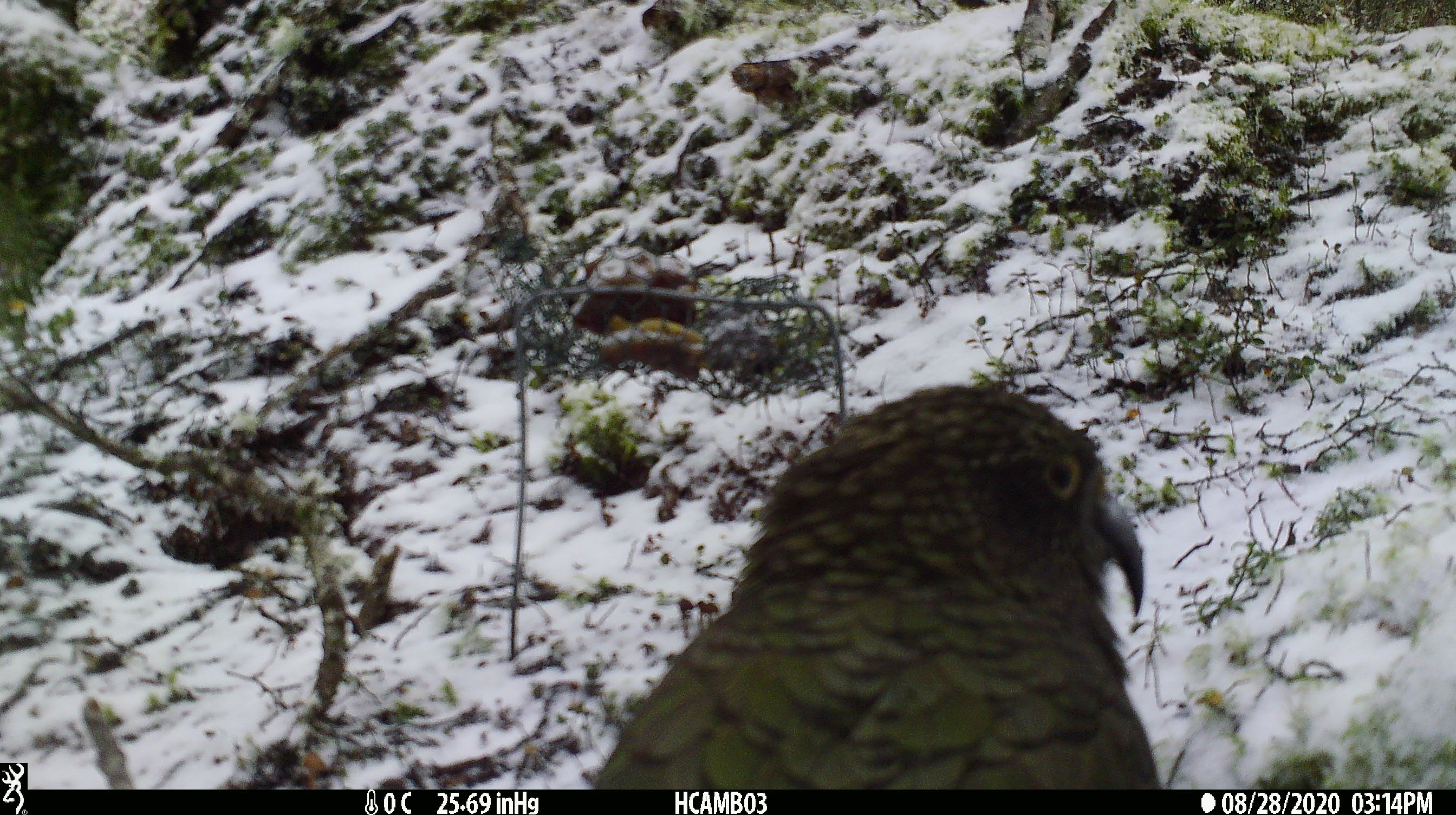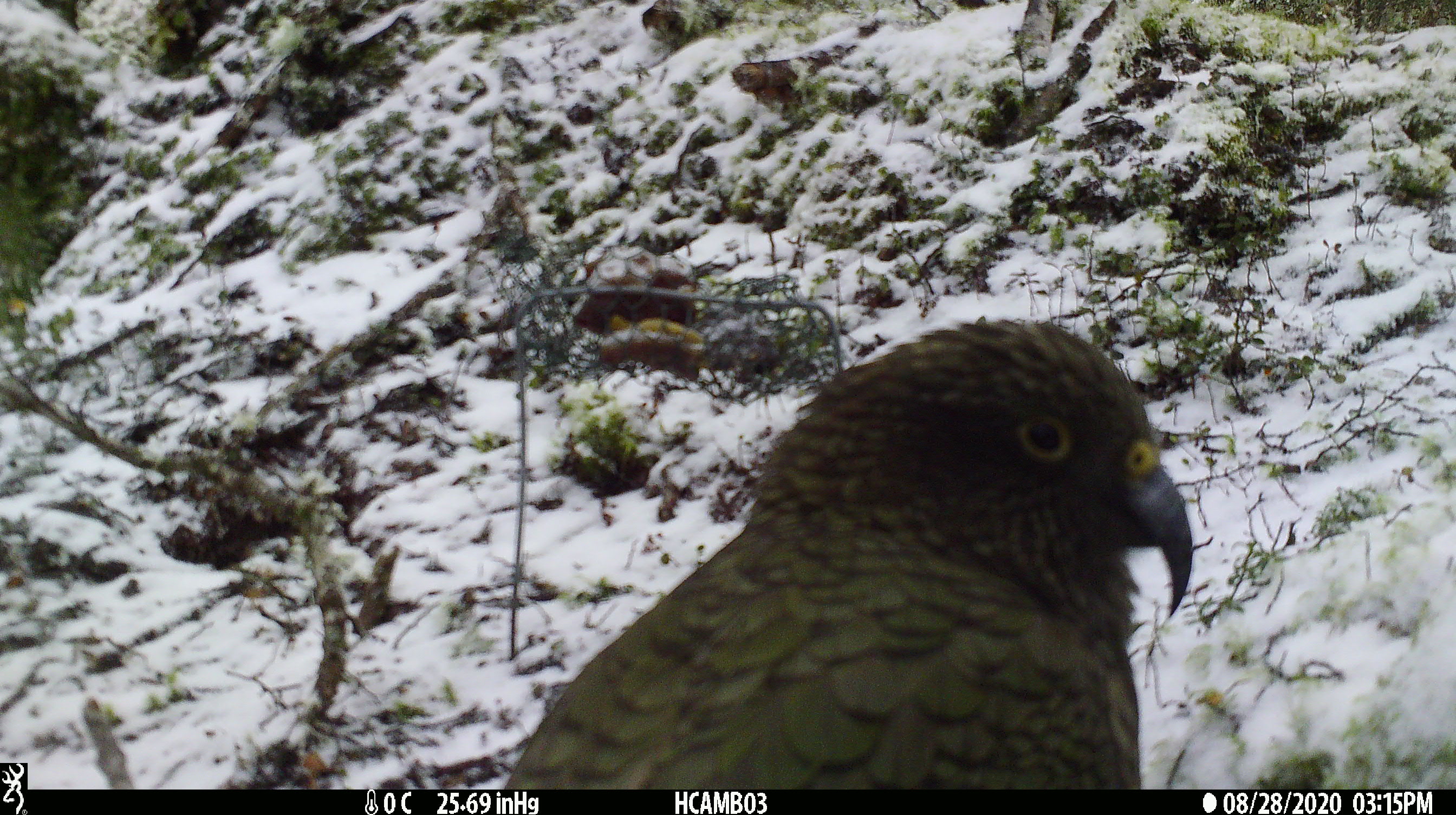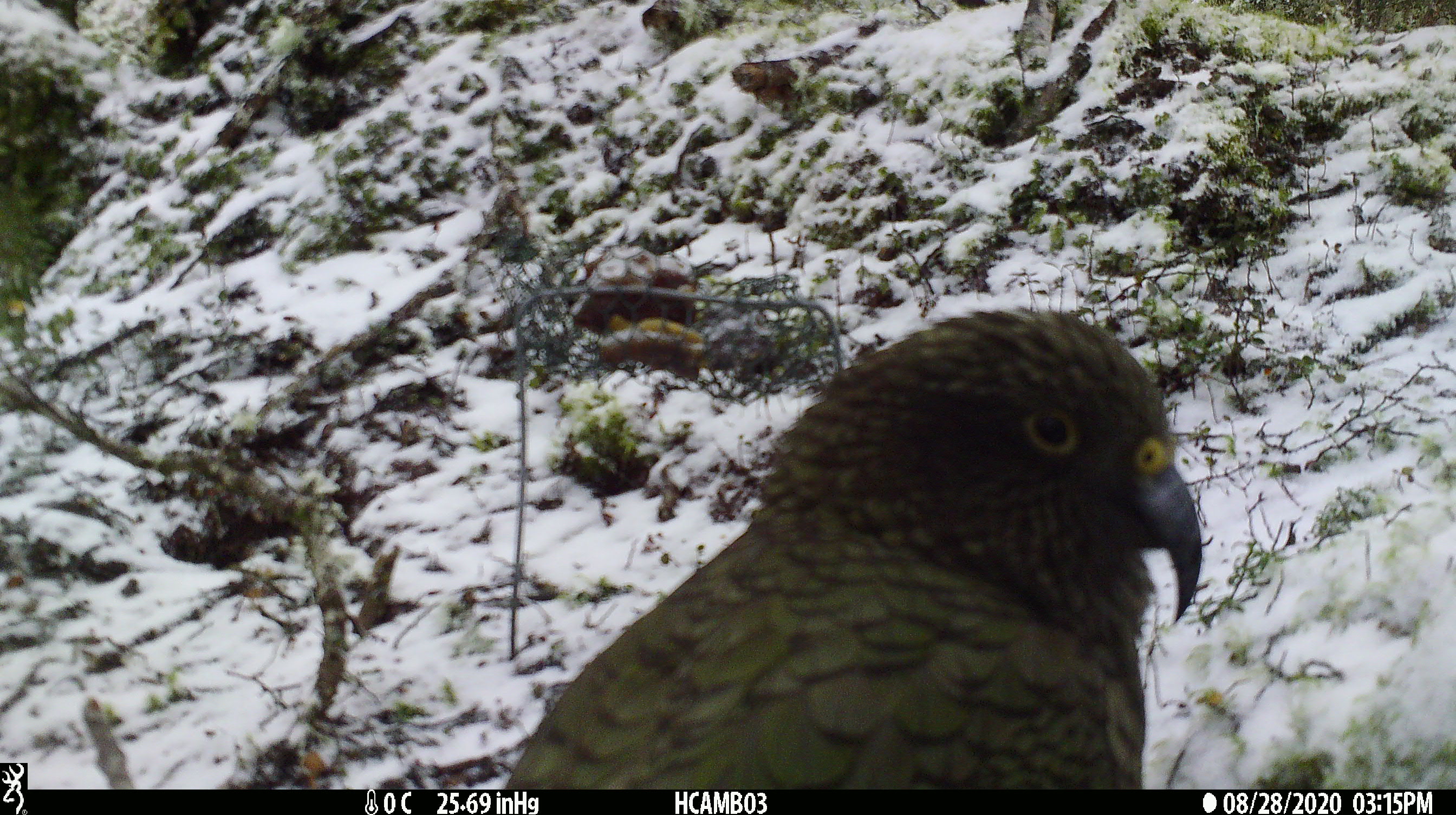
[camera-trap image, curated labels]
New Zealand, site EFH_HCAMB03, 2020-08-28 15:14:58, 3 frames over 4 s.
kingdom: Animalia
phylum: Chordata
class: Aves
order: Psittaciformes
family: Strigopidae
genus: Nestor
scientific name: Nestor notabilis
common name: kea